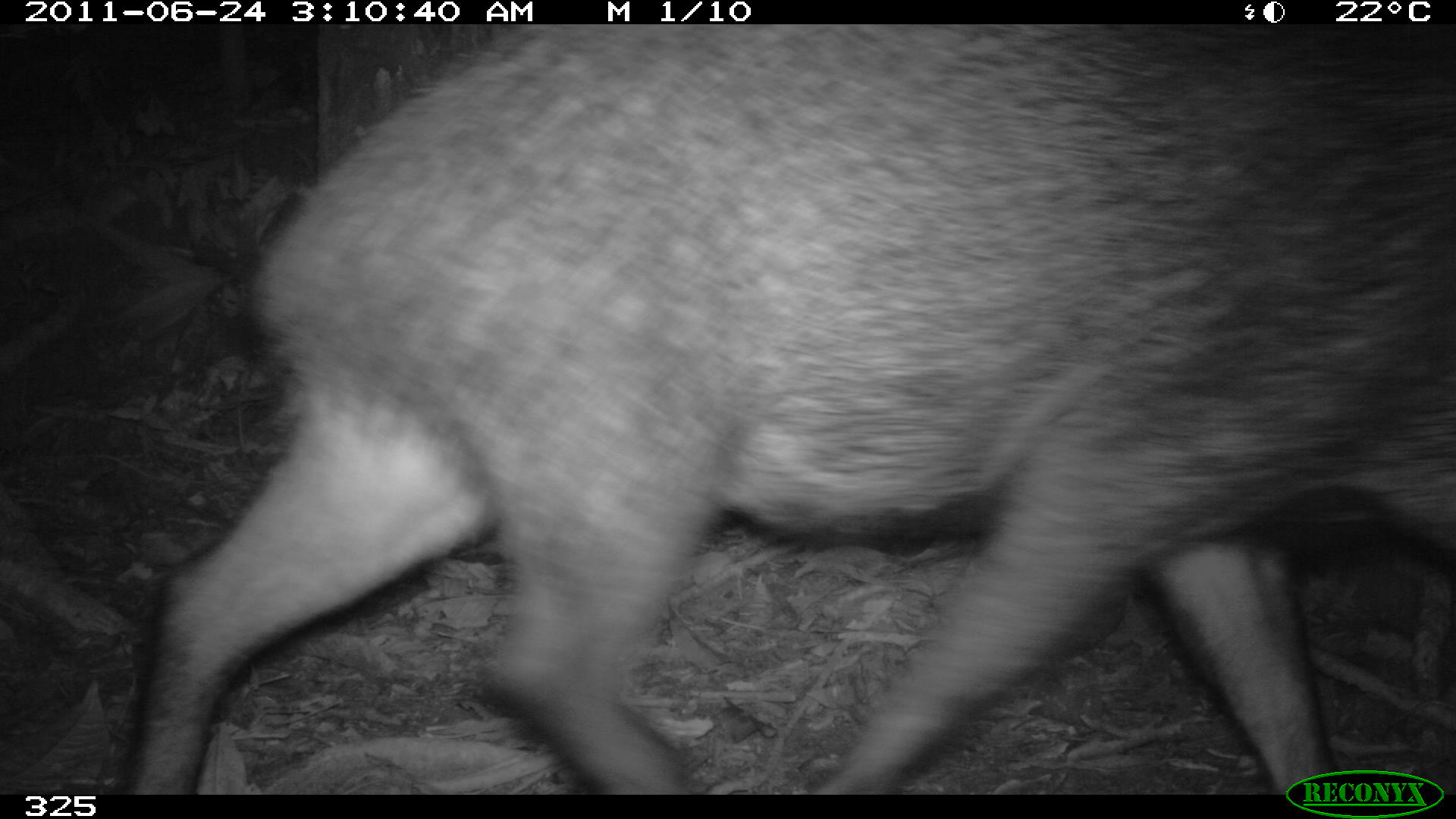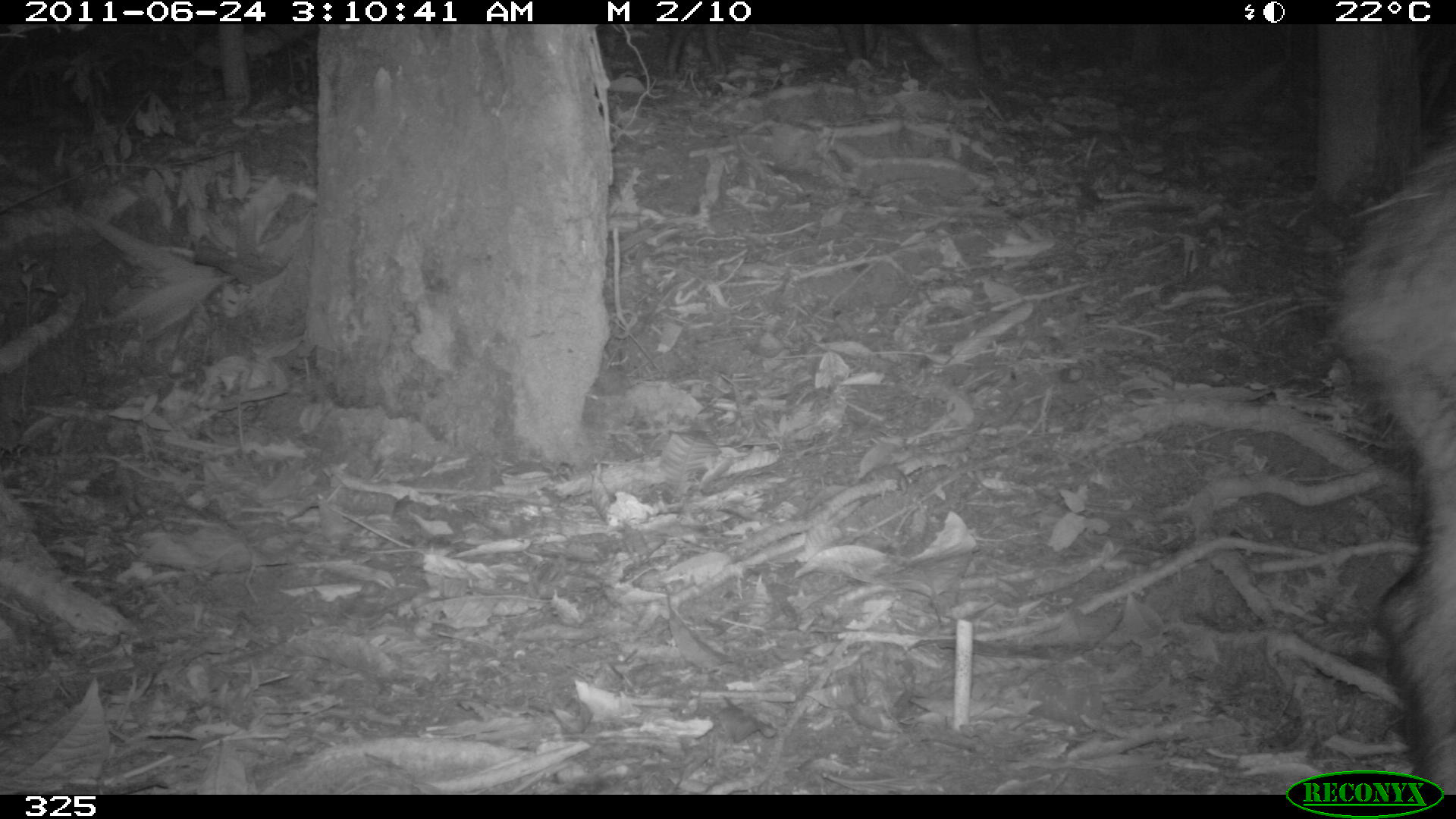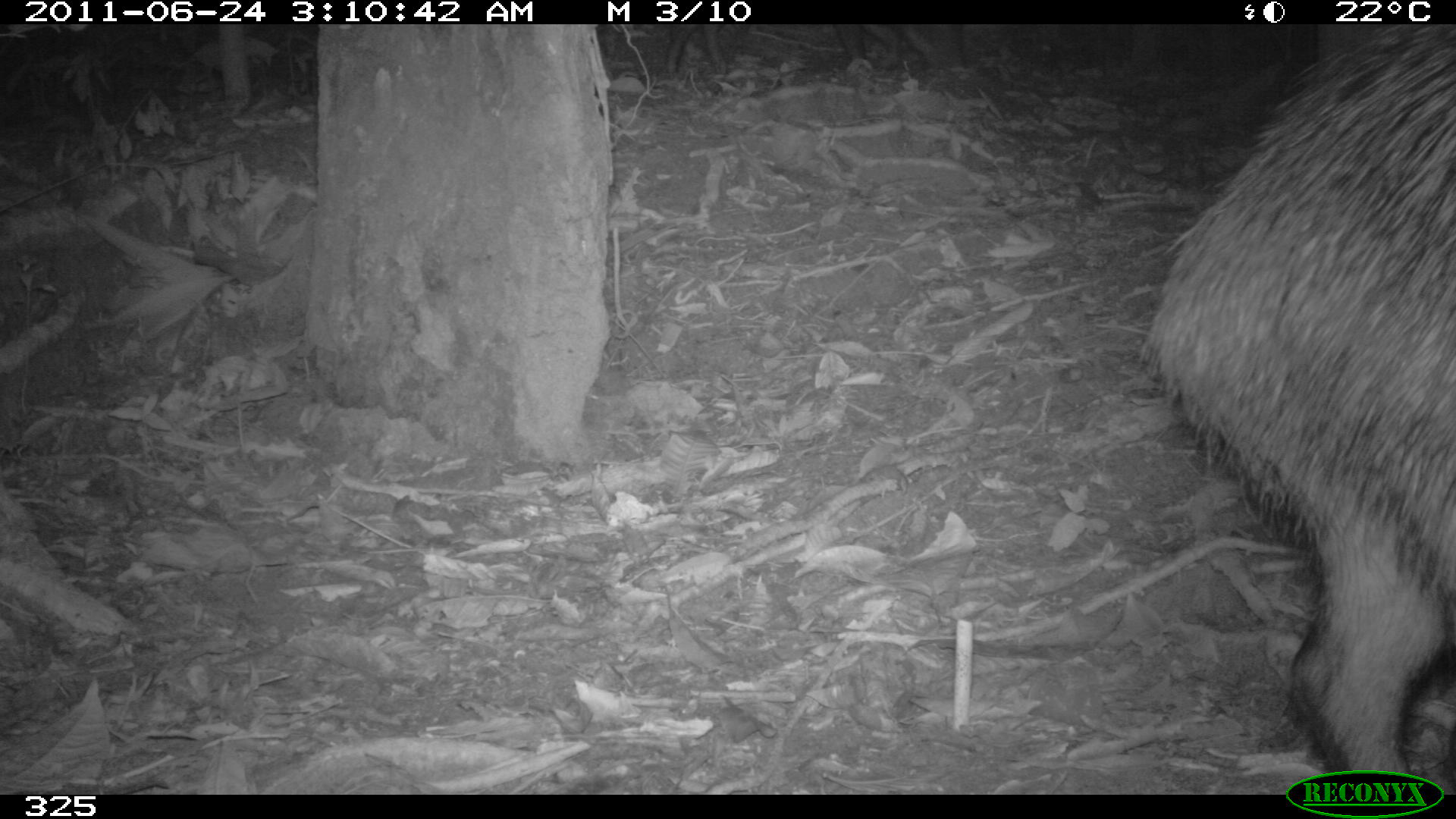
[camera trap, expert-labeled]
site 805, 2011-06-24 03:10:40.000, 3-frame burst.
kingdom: Animalia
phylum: Chordata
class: Mammalia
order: Artiodactyla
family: Tayassuidae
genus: Tayassu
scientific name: Tayassu pecari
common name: white-lipped peccary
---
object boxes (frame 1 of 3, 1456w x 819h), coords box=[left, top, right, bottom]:
tayassu pecari: box=[109, 25, 1450, 794]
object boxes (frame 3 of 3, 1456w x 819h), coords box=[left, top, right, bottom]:
tayassu pecari: box=[1142, 26, 1456, 794]